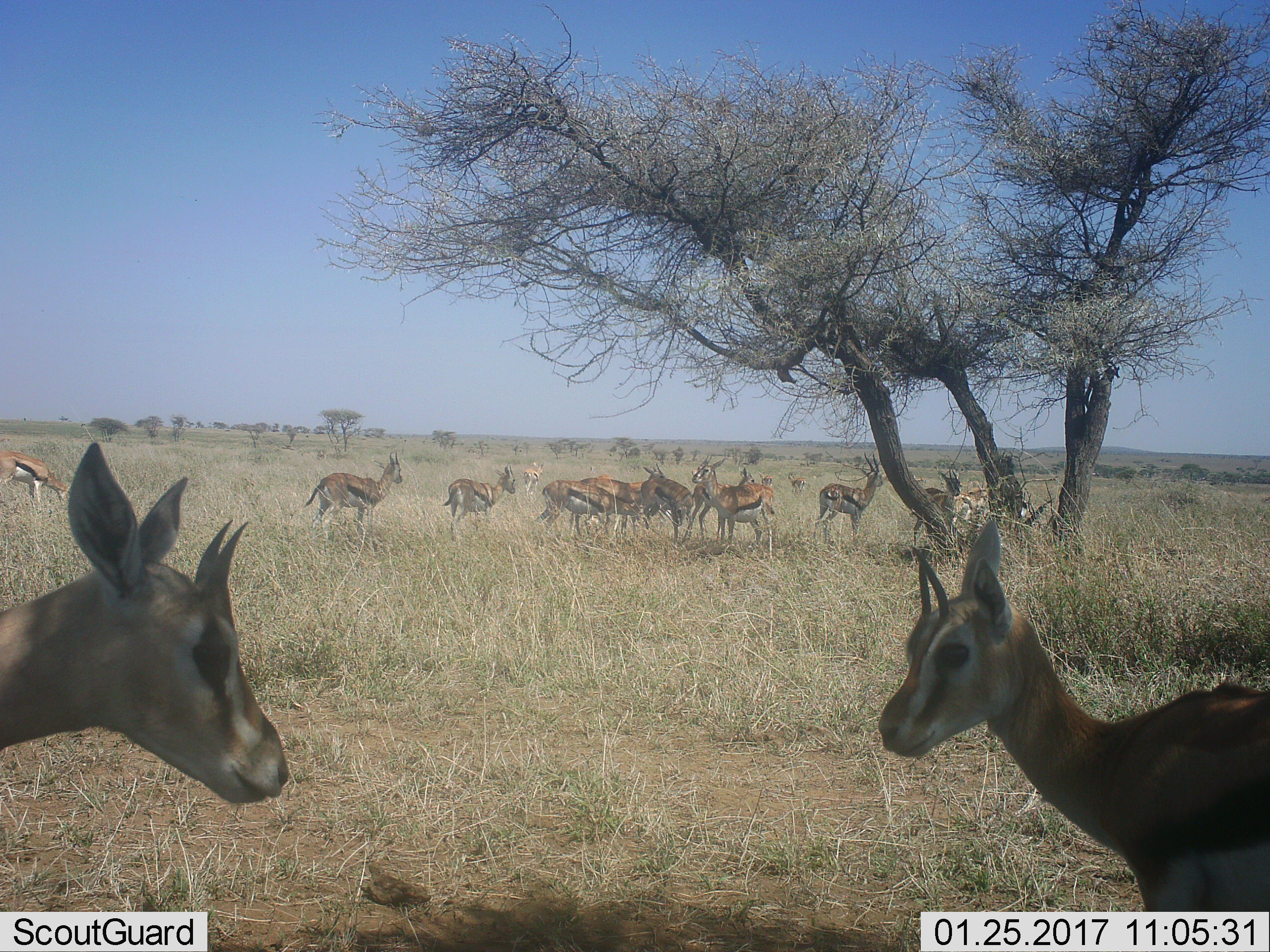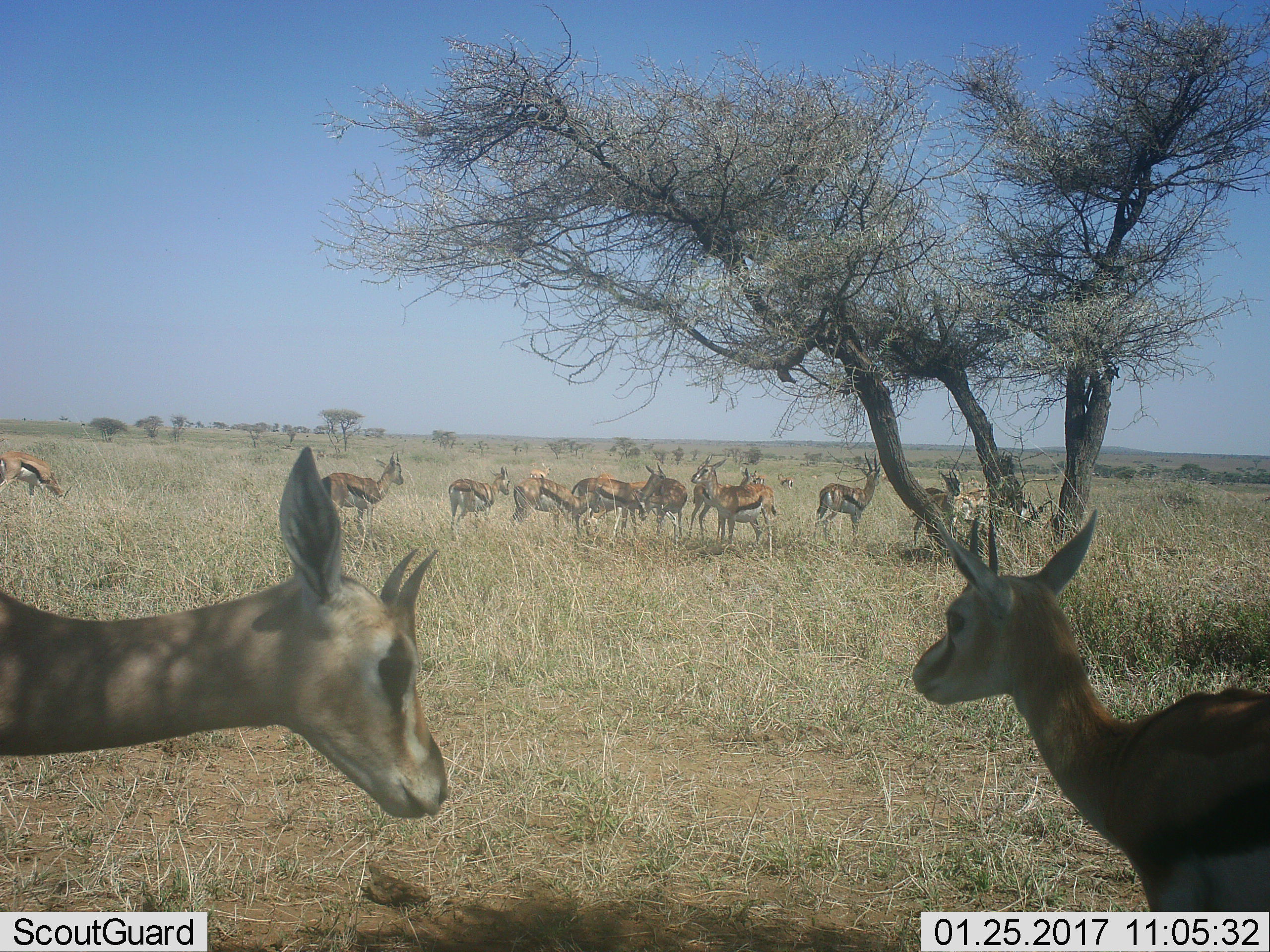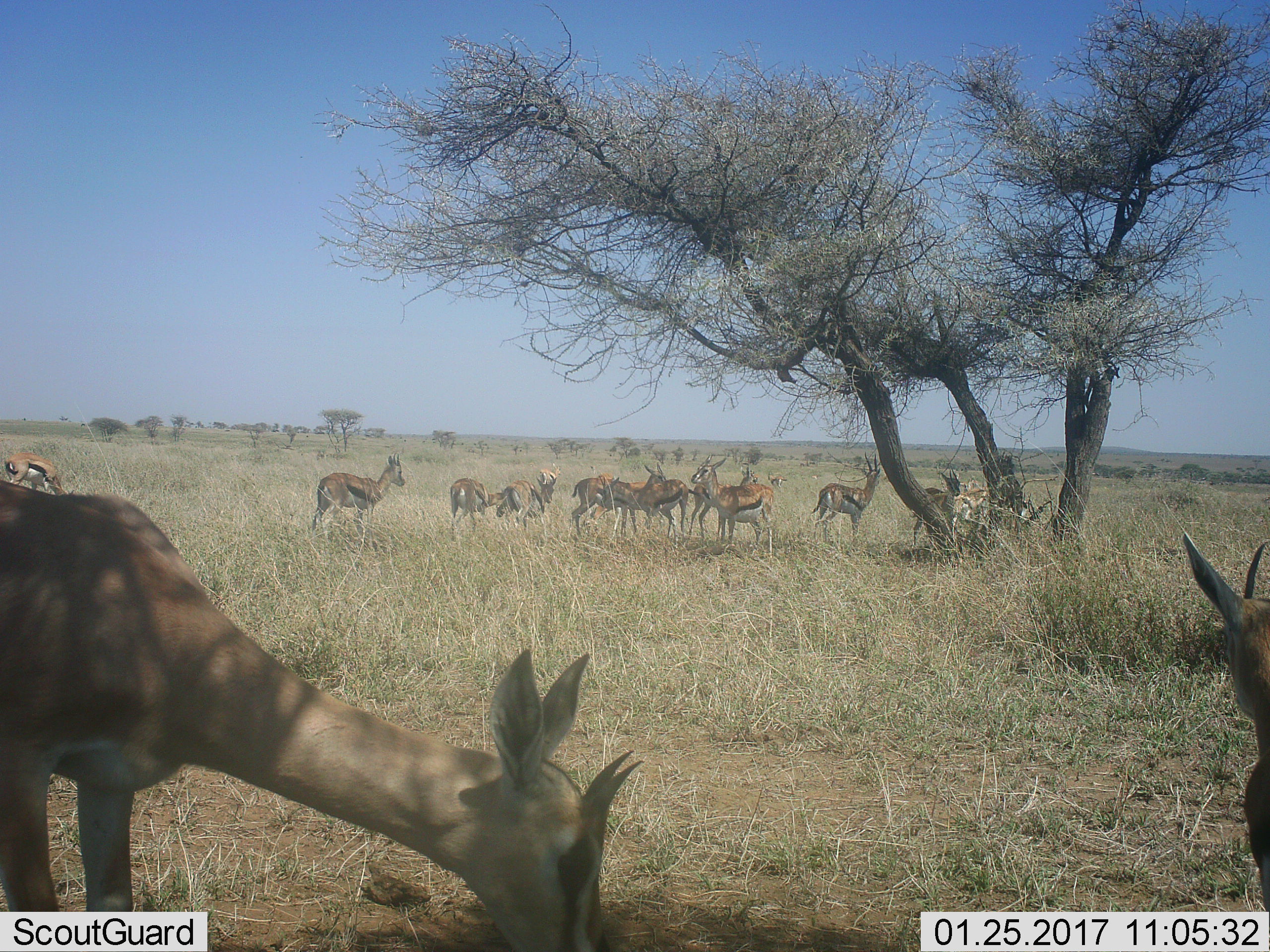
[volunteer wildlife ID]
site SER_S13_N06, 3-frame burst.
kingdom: Animalia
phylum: Chordata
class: Mammalia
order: Artiodactyla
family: Bovidae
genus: Eudorcas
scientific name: Eudorcas thomsonii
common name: thomson's gazelle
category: gazellethomsons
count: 11-50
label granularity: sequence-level